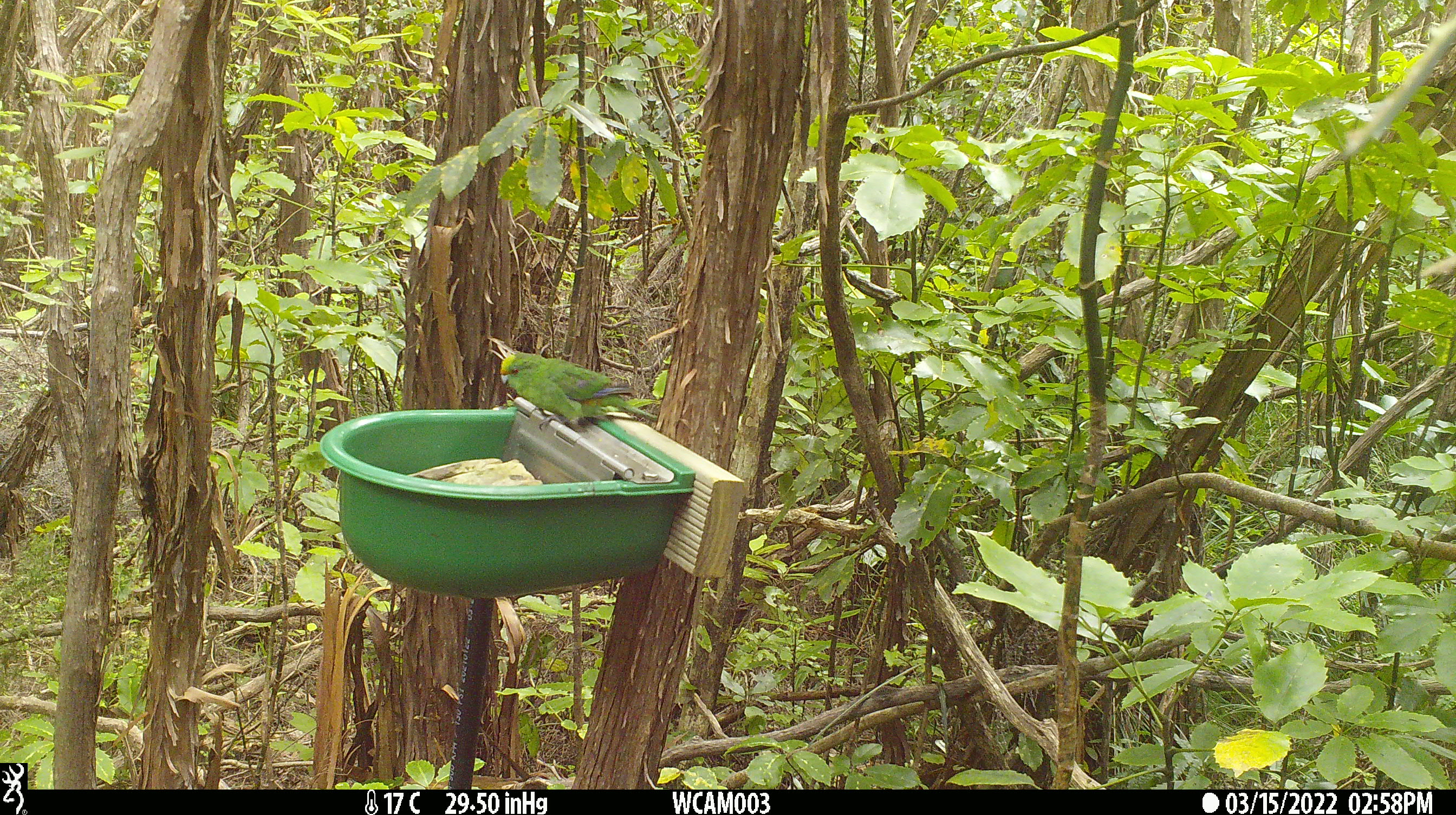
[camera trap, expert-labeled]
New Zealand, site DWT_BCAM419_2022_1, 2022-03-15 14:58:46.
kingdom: Animalia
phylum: Chordata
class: Aves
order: Psittaciformes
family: Psittaculidae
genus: Cyanoramphus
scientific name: Cyanoramphus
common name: parakeet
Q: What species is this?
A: Parakeet (Cyanoramphus).